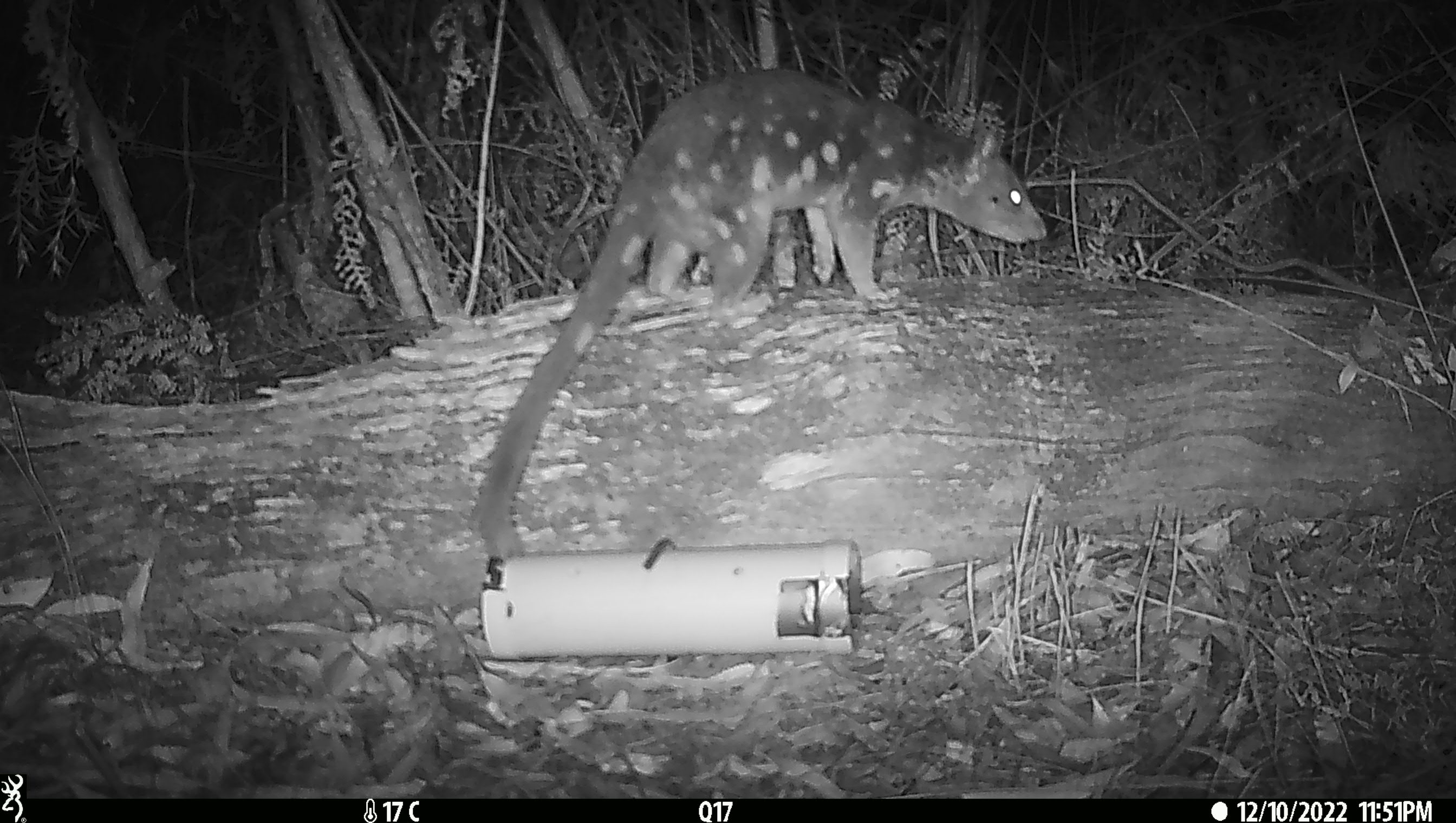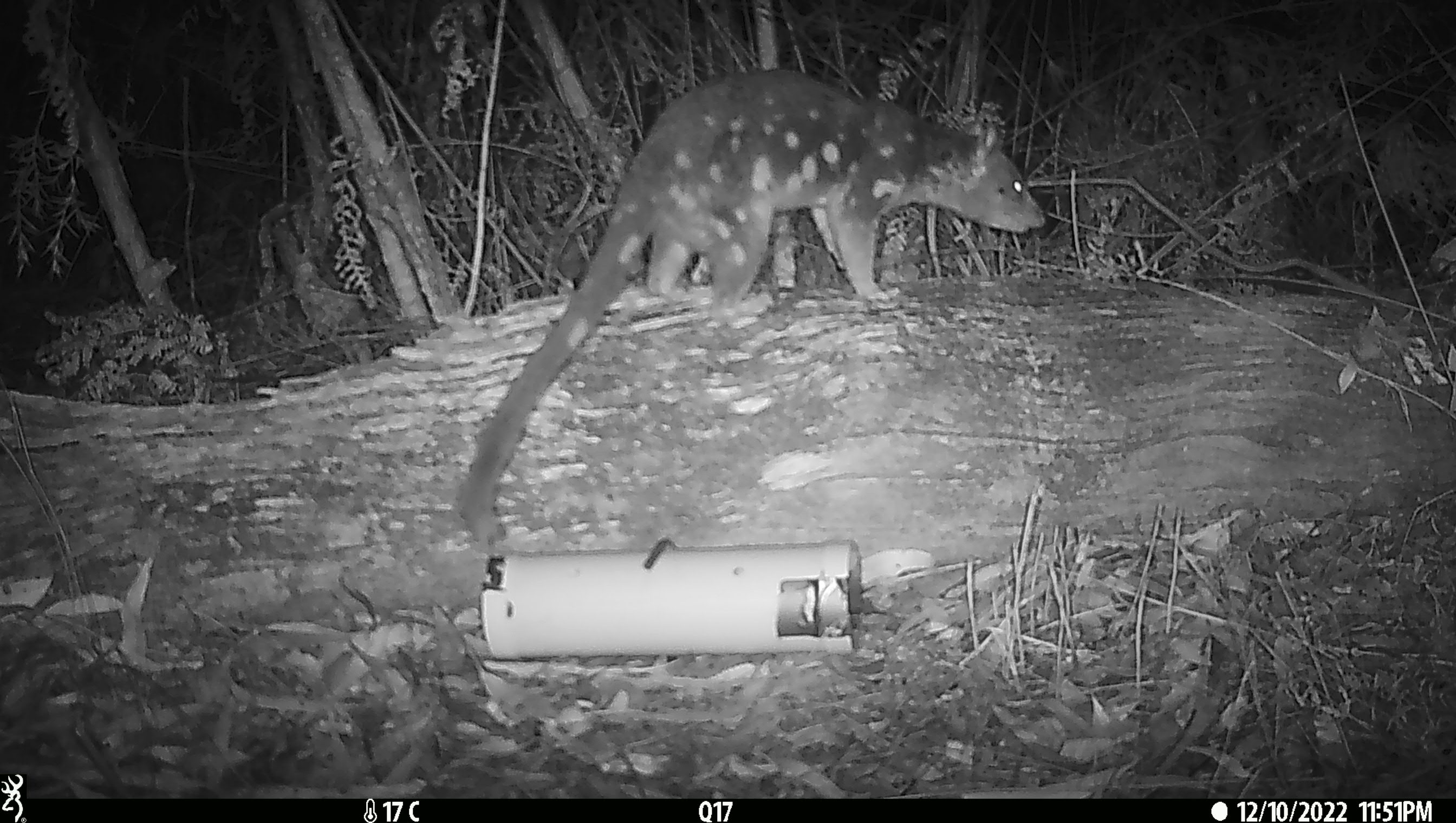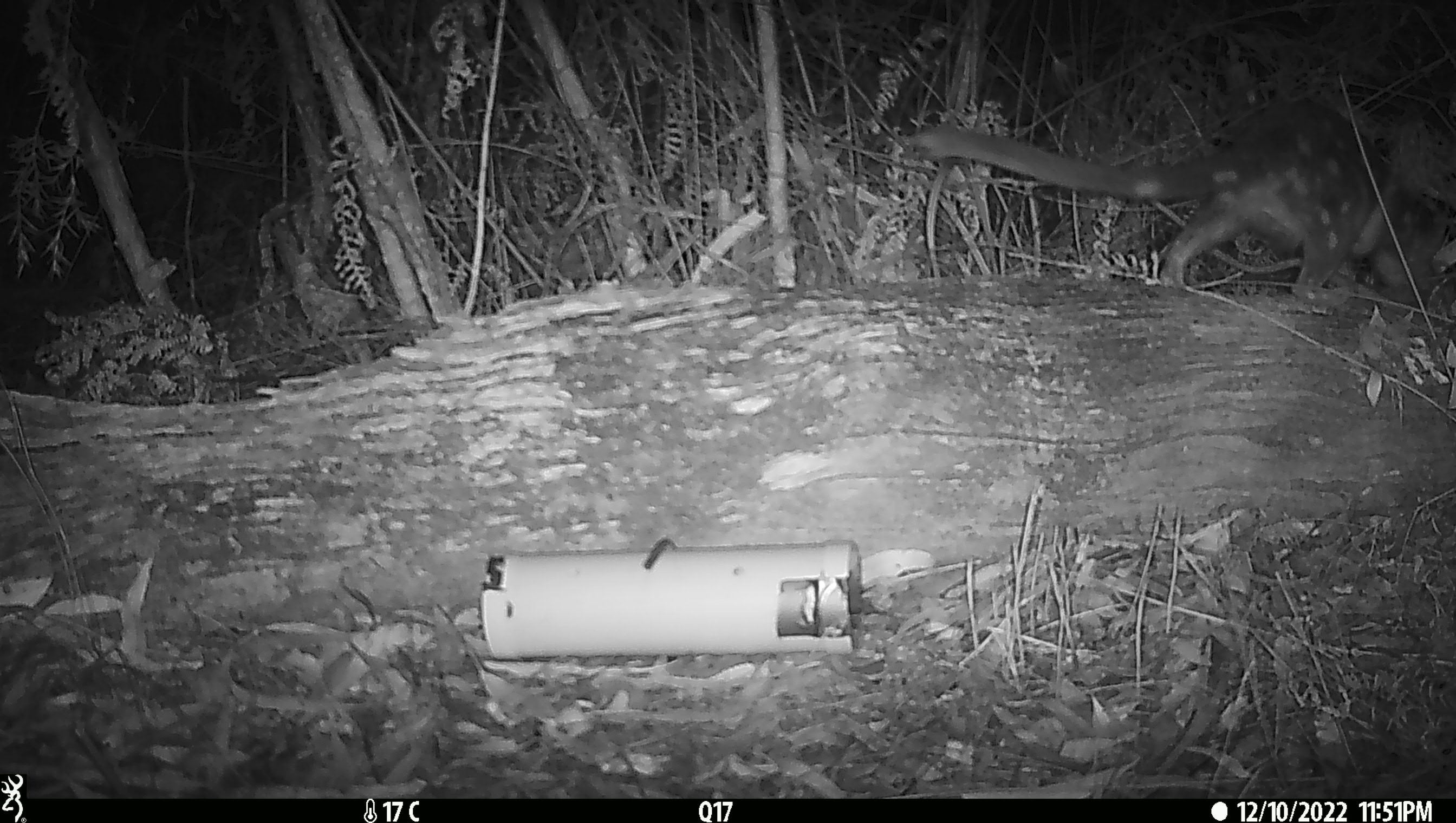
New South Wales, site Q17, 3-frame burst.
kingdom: Animalia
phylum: Chordata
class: Mammalia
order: Dasyuromorphia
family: Dasyuridae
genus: Dasyurus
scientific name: Dasyurus maculatus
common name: spotted-tailed quoll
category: quoll